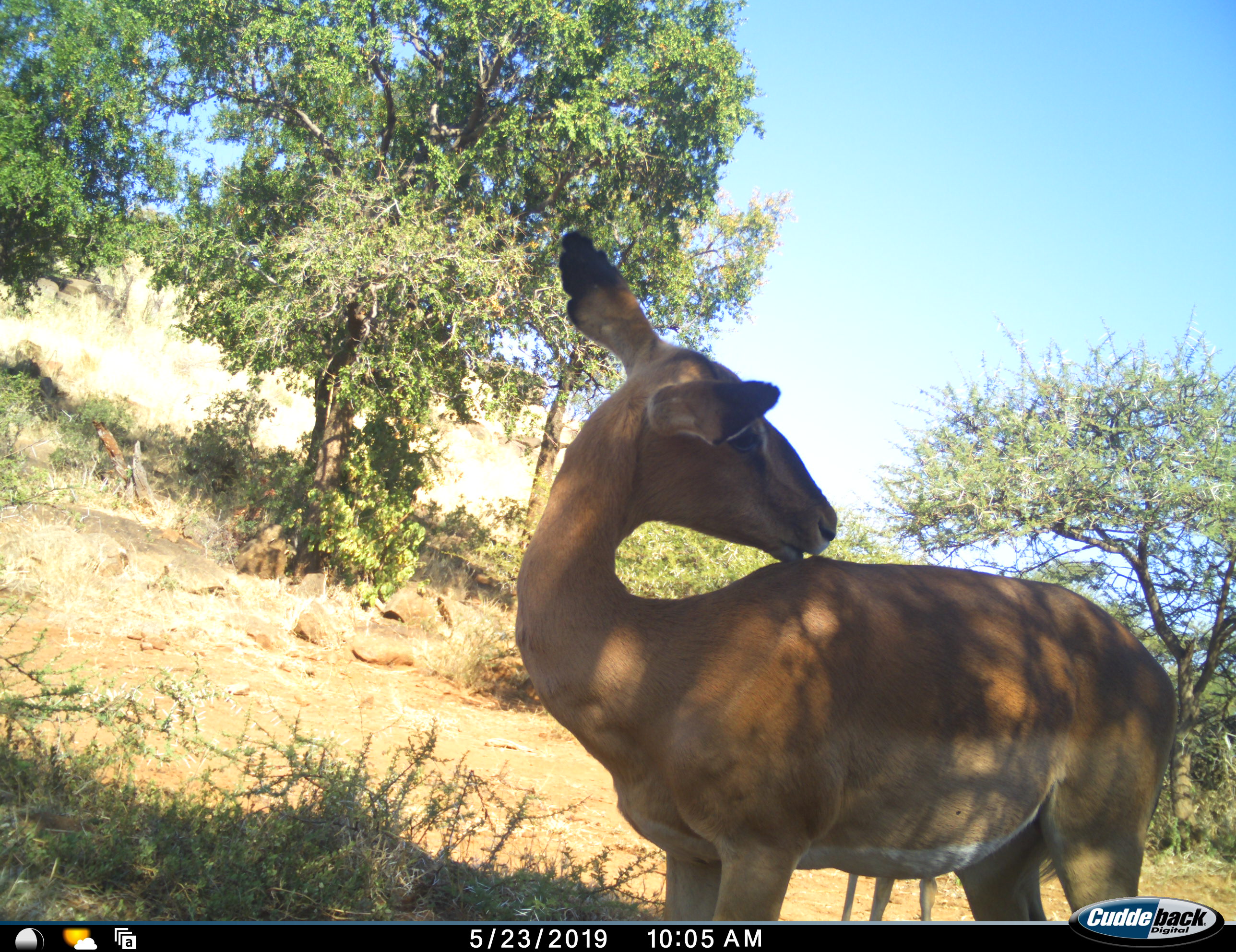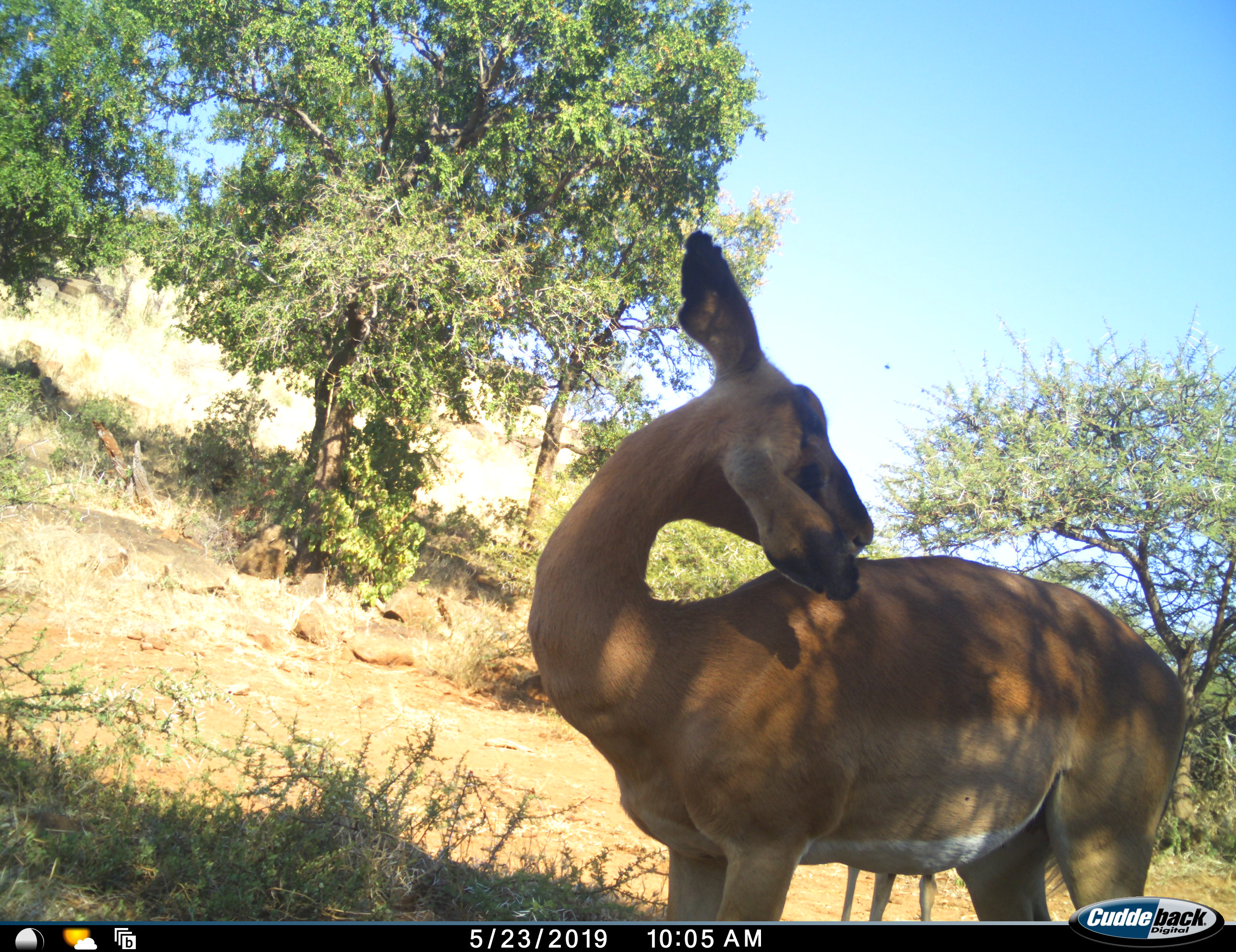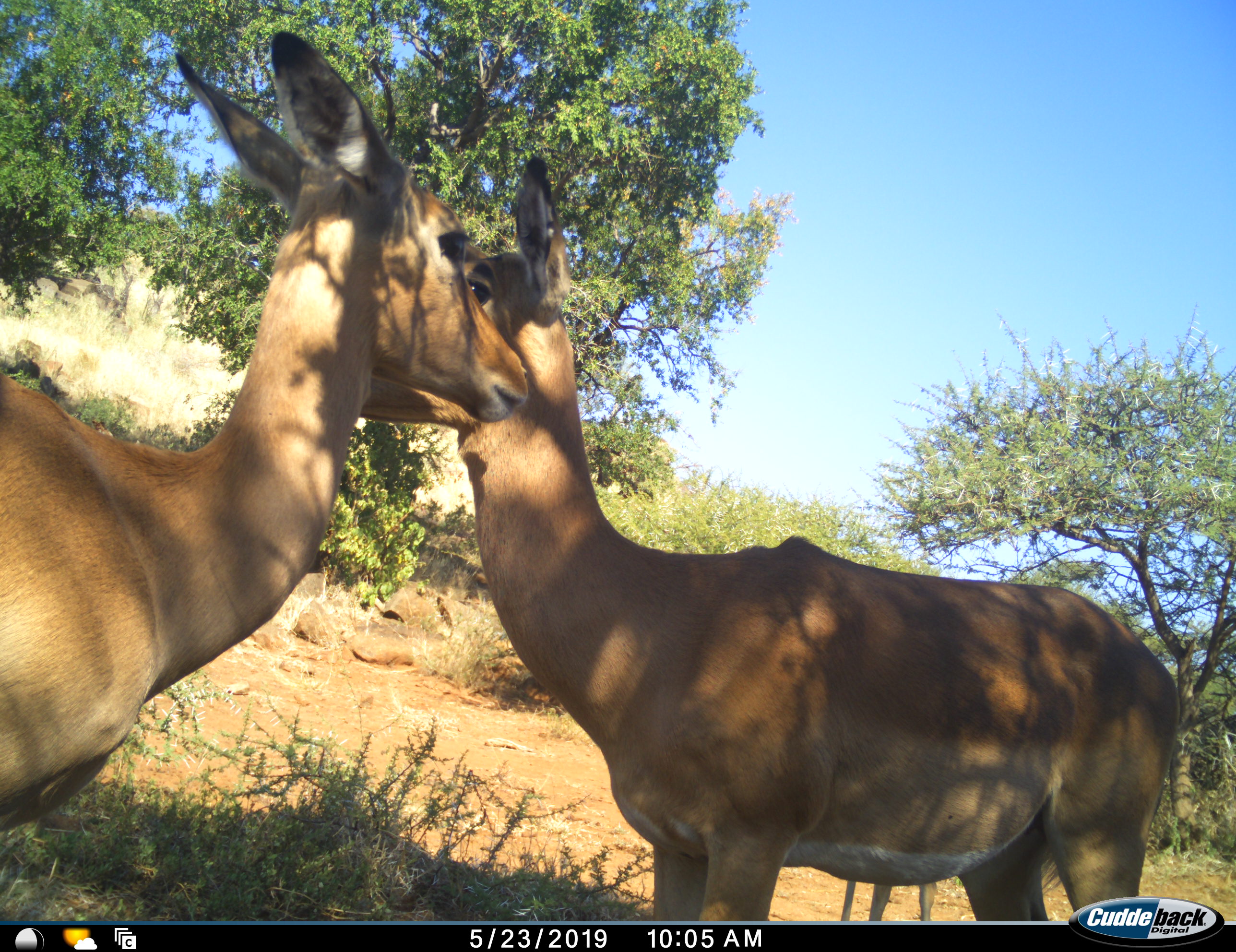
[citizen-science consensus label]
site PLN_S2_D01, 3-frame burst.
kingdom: Animalia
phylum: Chordata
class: Mammalia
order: Artiodactyla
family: Bovidae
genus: Aepyceros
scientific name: Aepyceros melampus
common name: impala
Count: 3.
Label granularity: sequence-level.